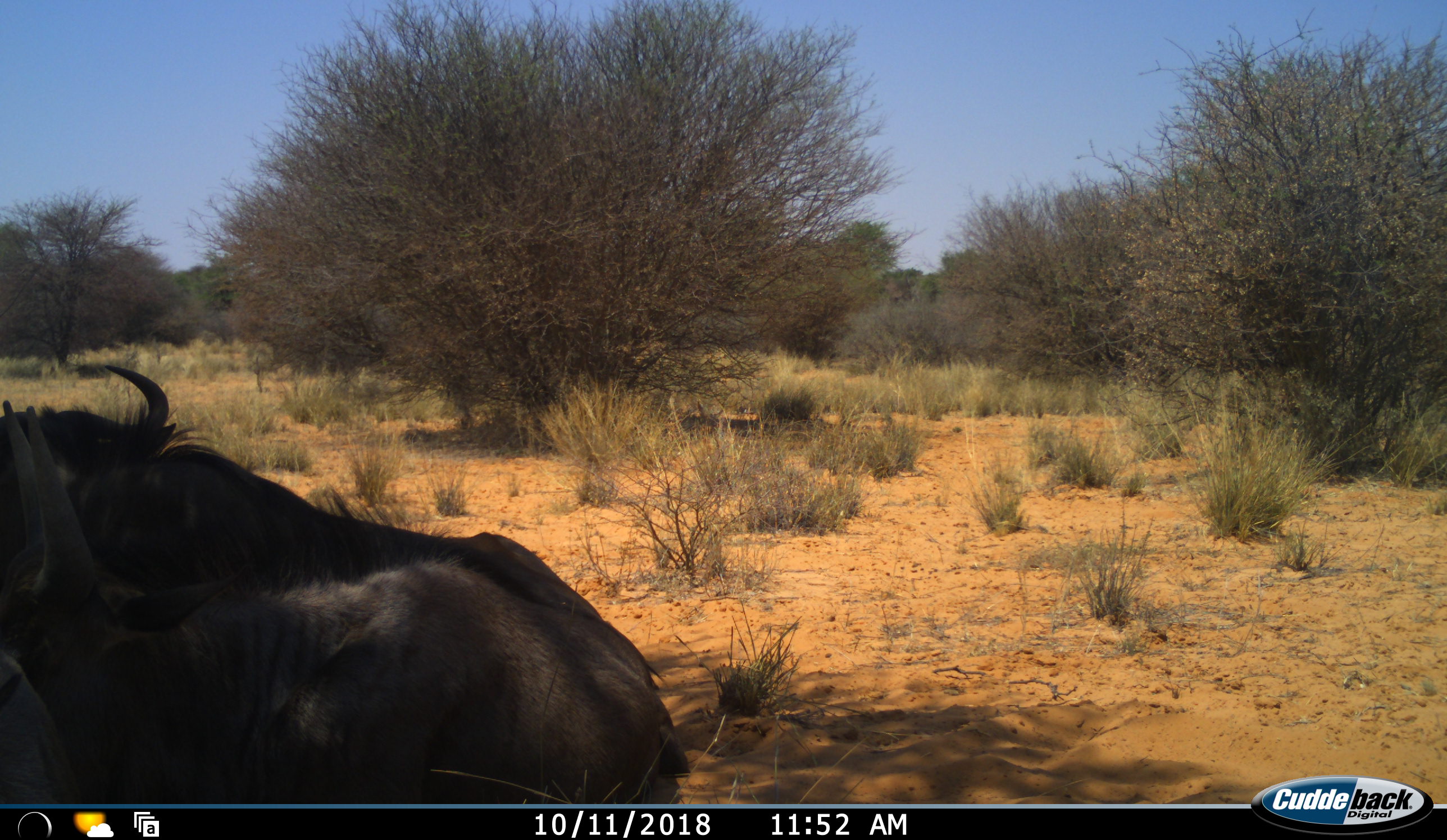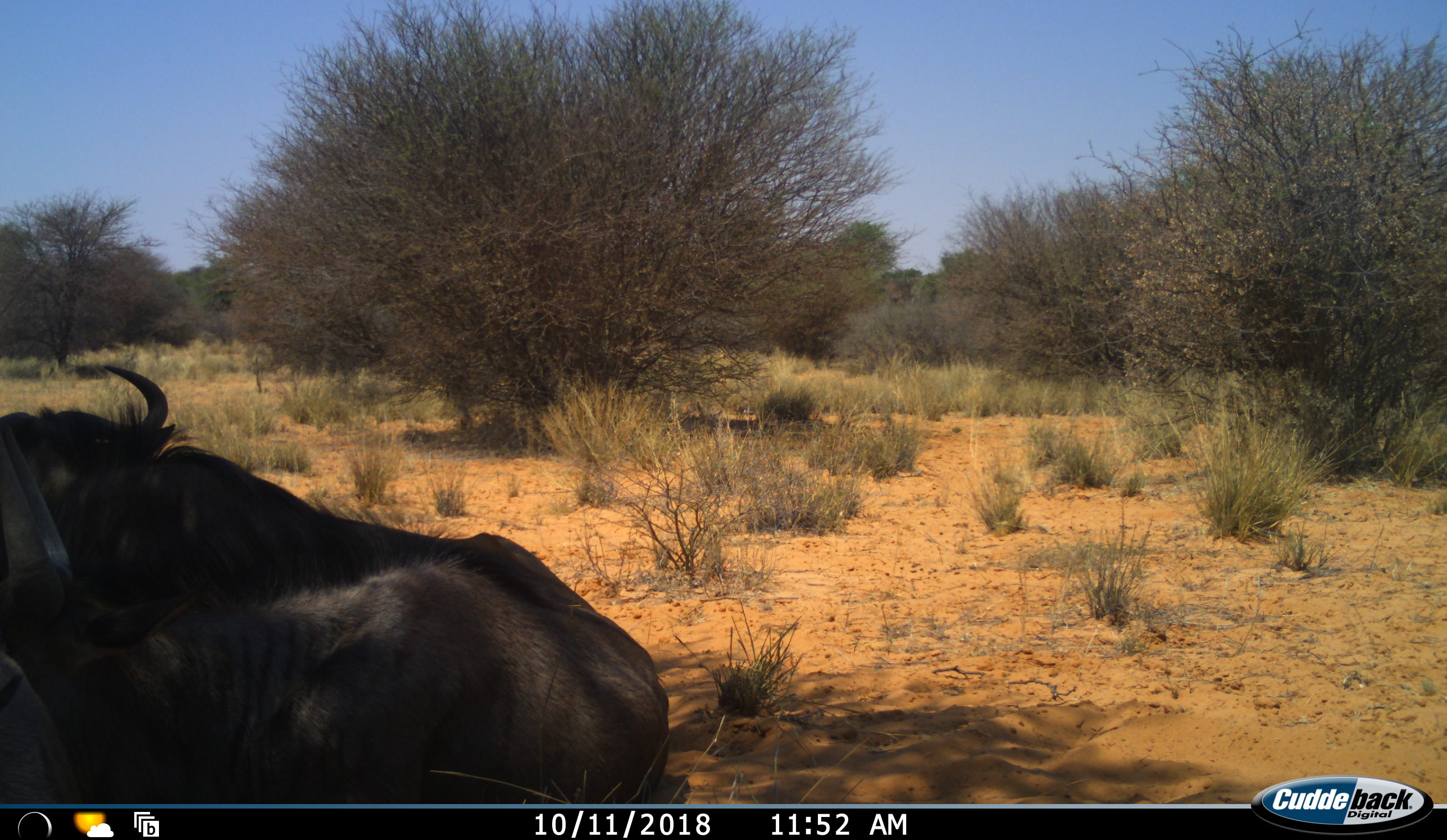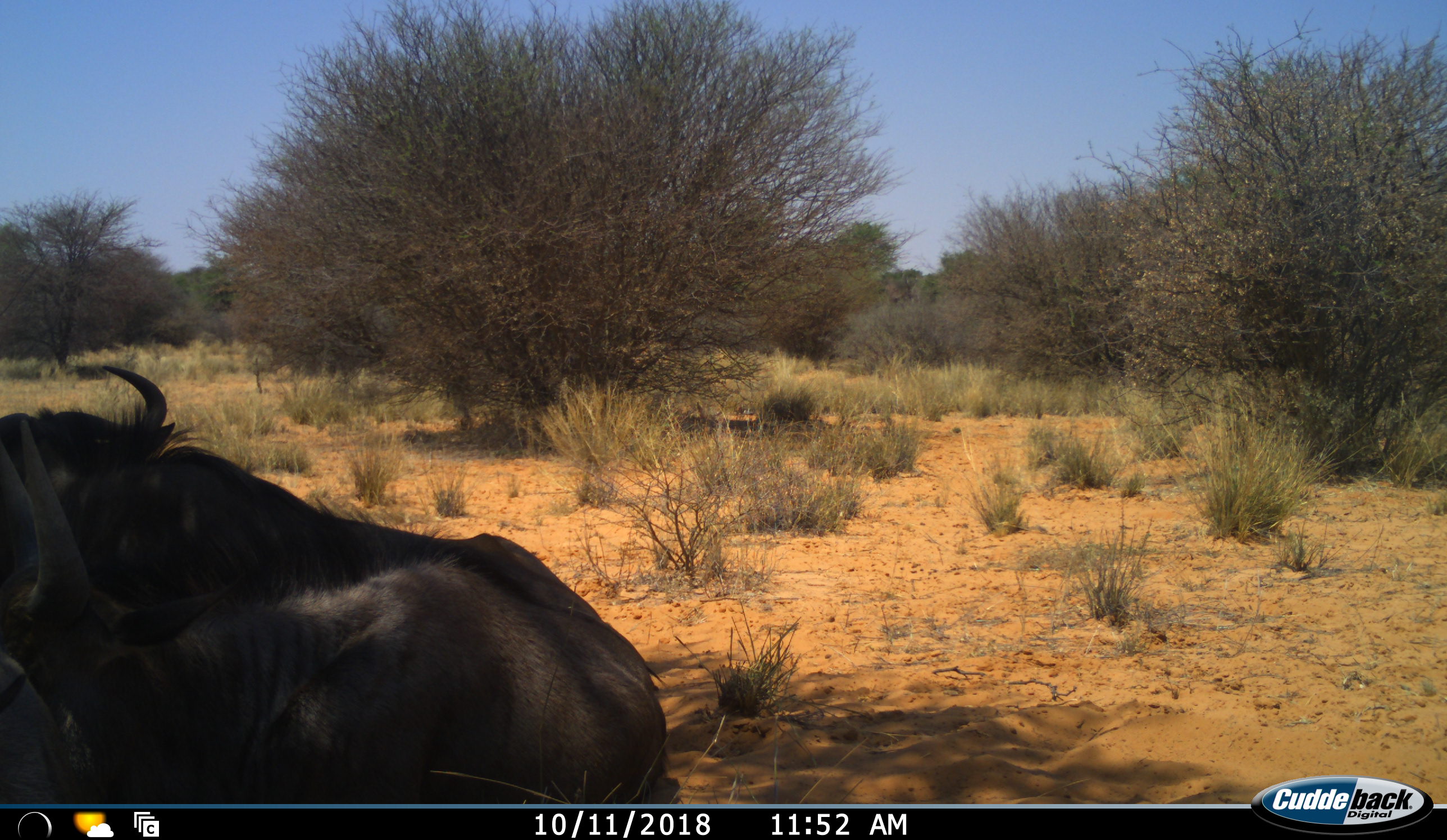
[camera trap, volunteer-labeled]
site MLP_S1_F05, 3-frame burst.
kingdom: Animalia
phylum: Chordata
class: Mammalia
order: Artiodactyla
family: Bovidae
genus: Connochaetes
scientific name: Connochaetes taurinus taurinus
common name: blue wildebeest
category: wildebeestblue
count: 2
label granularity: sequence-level